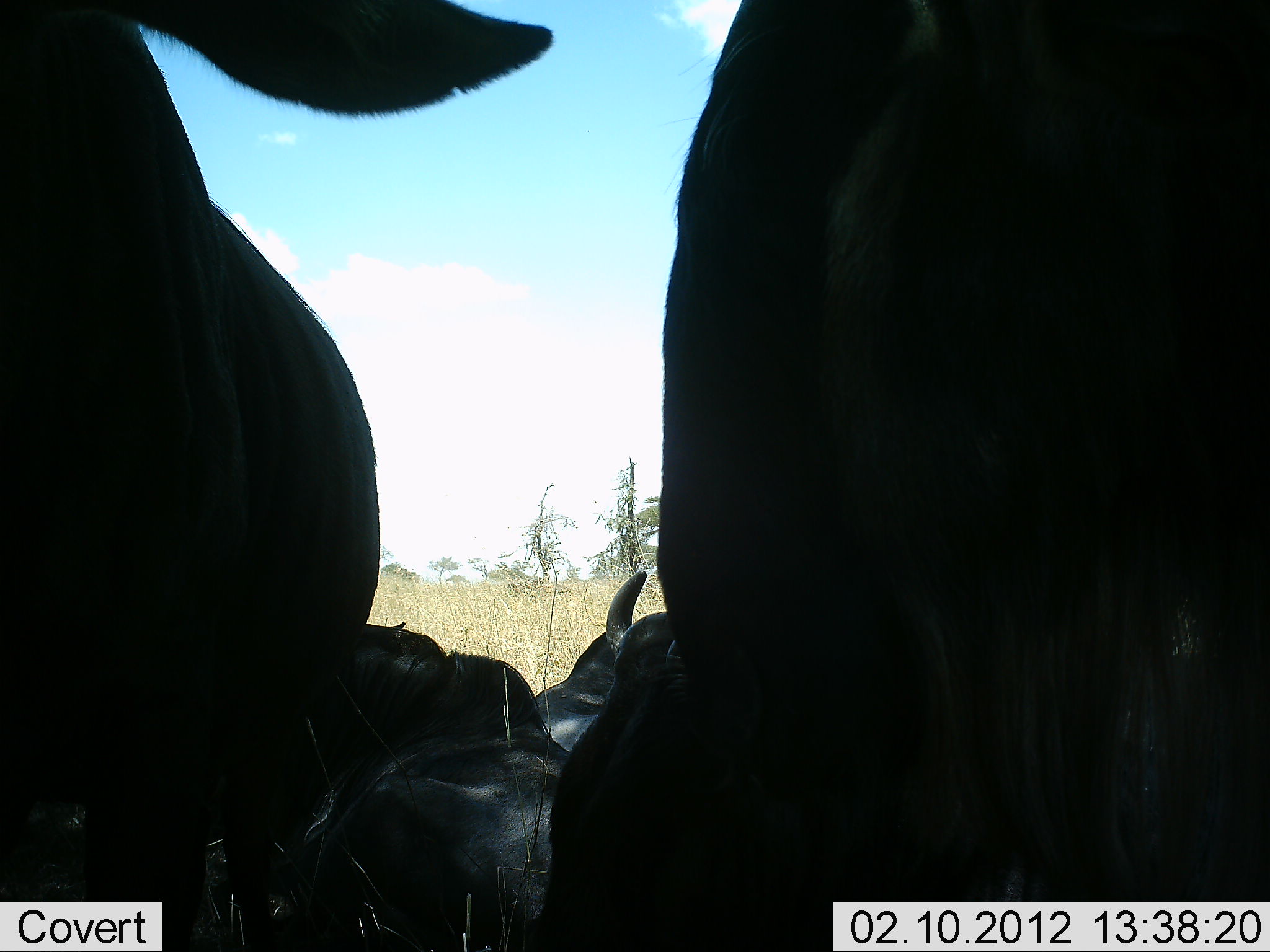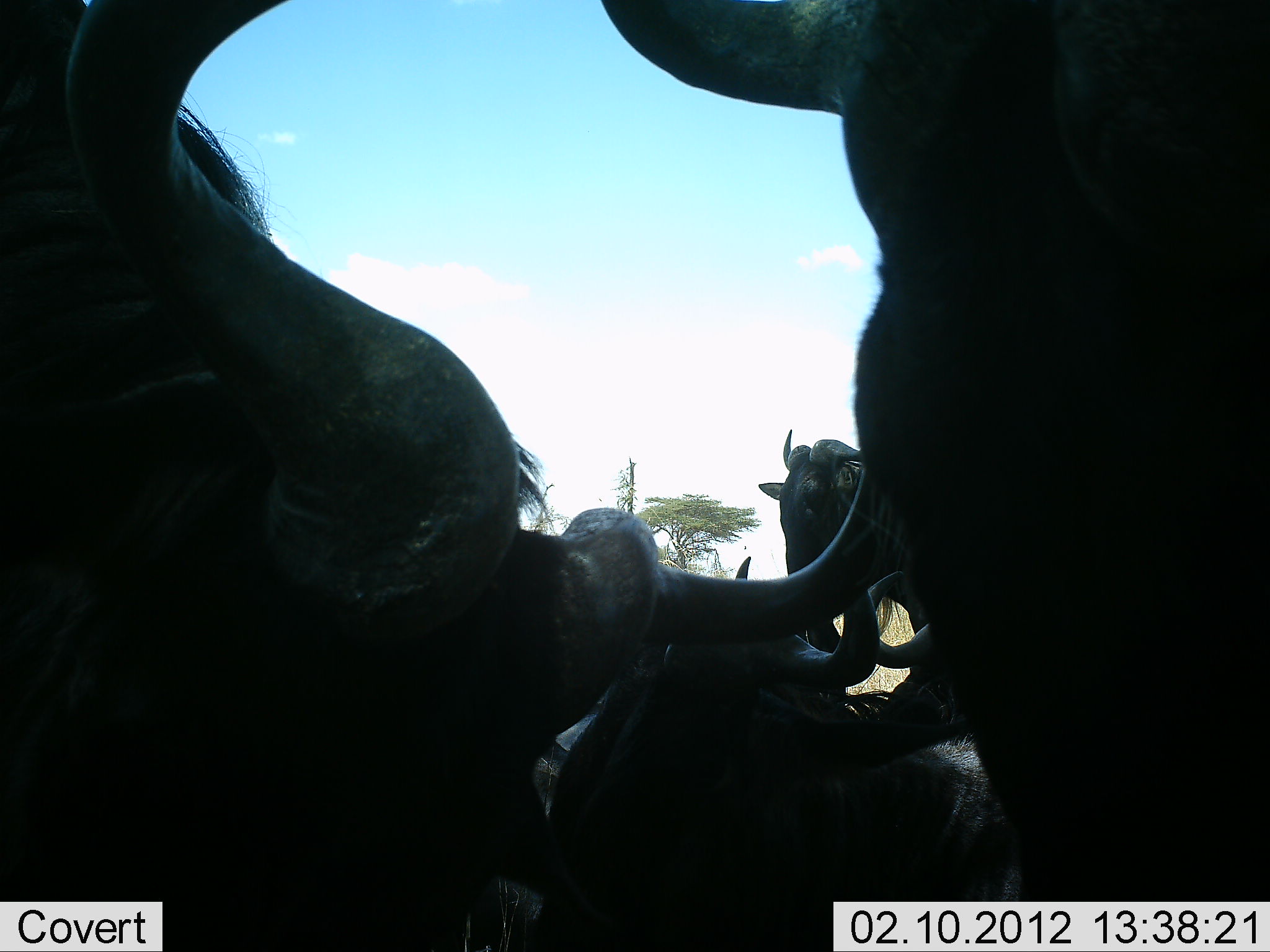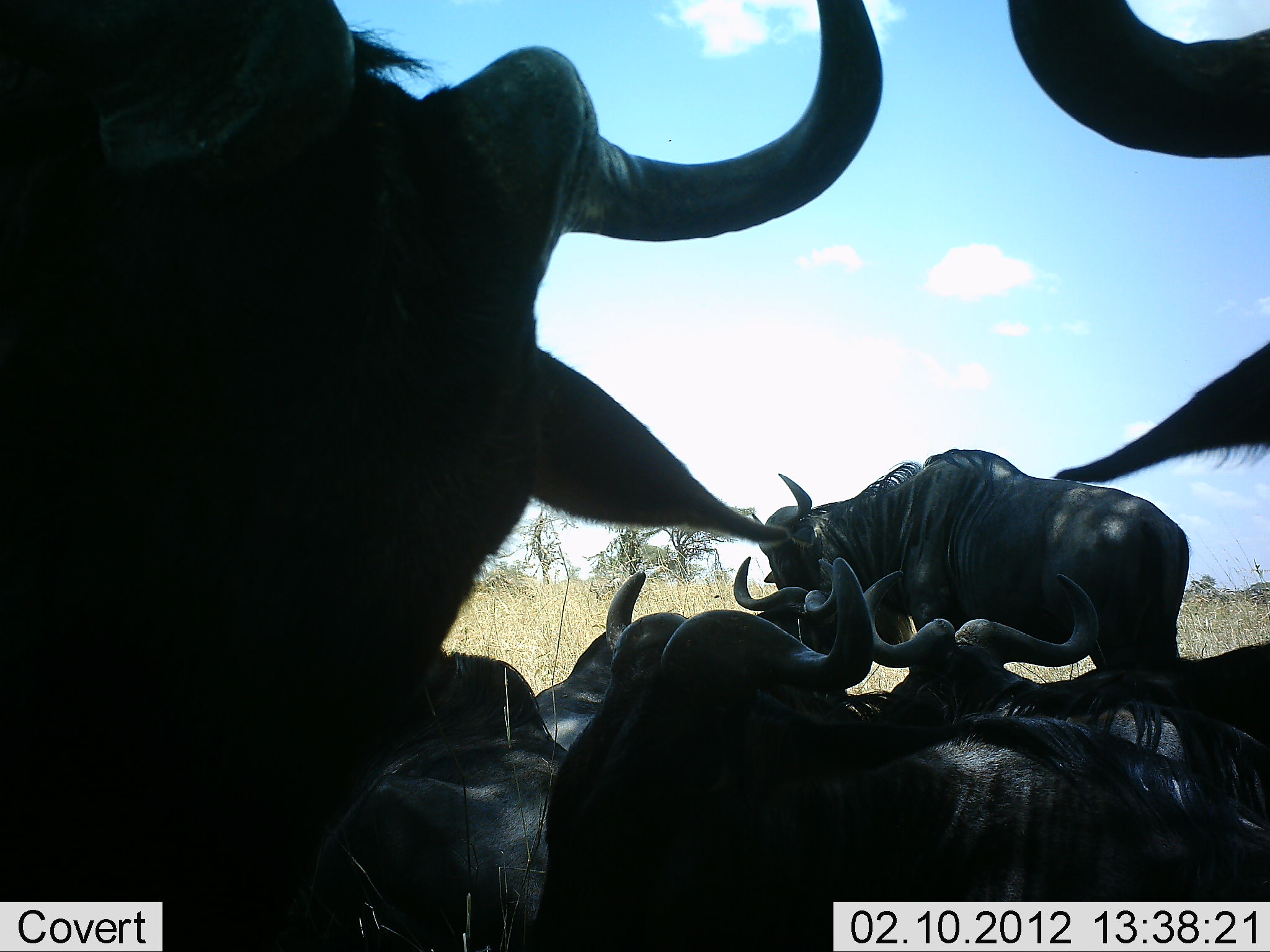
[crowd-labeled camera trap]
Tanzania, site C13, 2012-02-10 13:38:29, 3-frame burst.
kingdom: Animalia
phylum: Chordata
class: Mammalia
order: Artiodactyla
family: Bovidae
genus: Connochaetes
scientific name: Connochaetes taurinus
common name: blue wildebeest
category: wildebeest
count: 6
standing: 50%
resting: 88%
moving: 0%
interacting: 25%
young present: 6%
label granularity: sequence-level